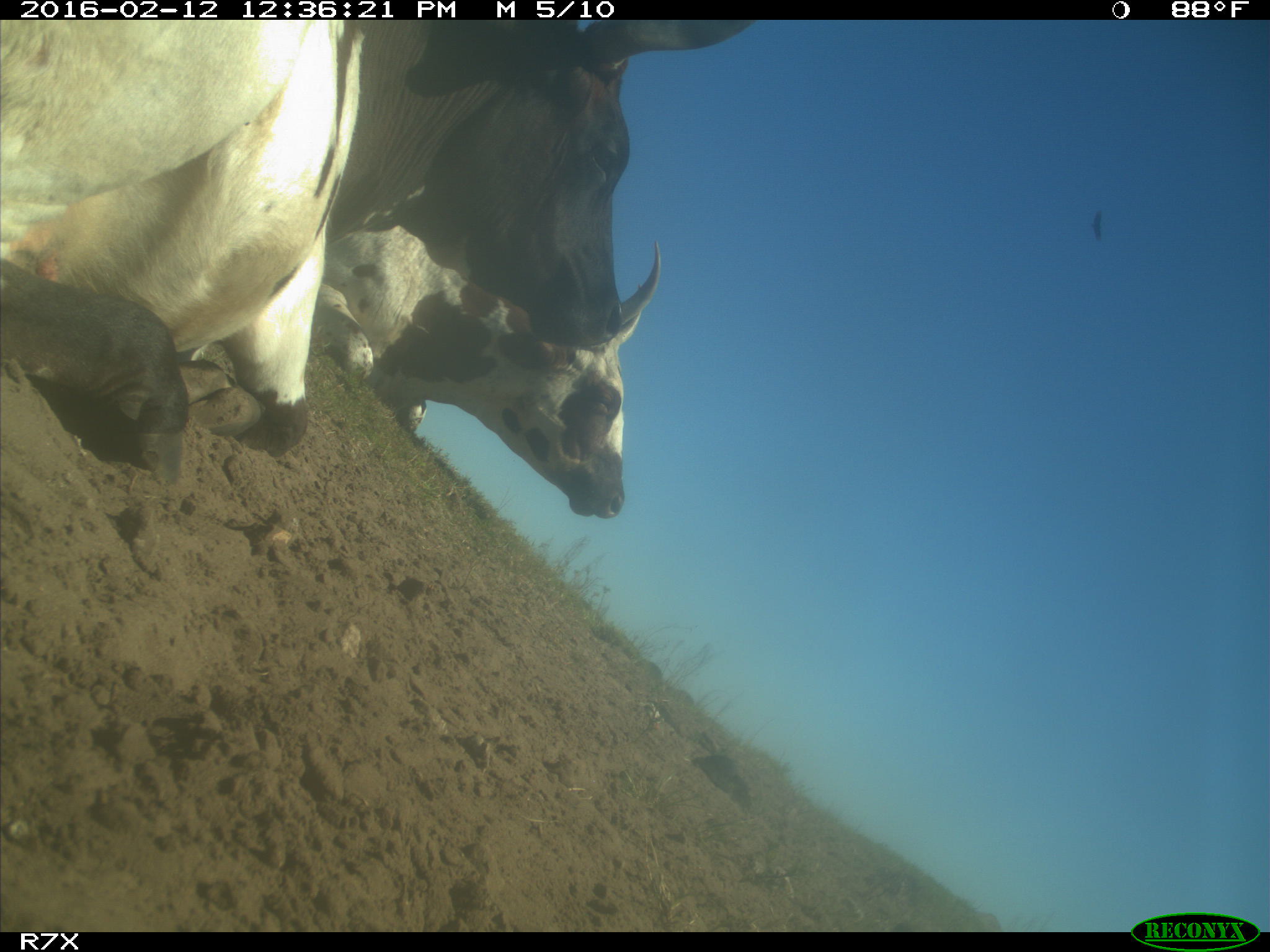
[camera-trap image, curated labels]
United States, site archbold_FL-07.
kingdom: Animalia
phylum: Chordata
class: Mammalia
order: Artiodactyla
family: Bovidae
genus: Bos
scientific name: Bos taurus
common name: domestic cow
Bos taurus (domestic cow).